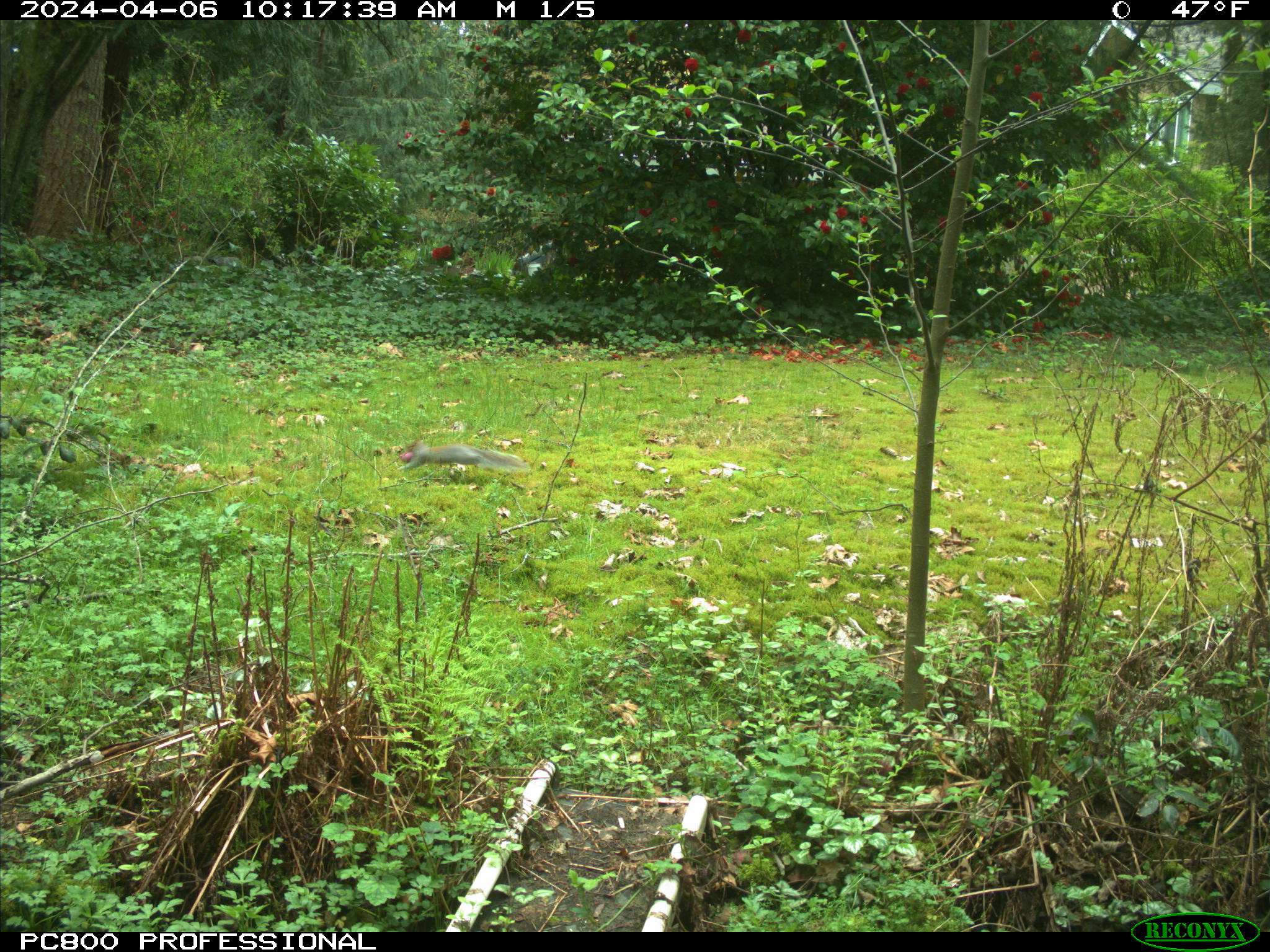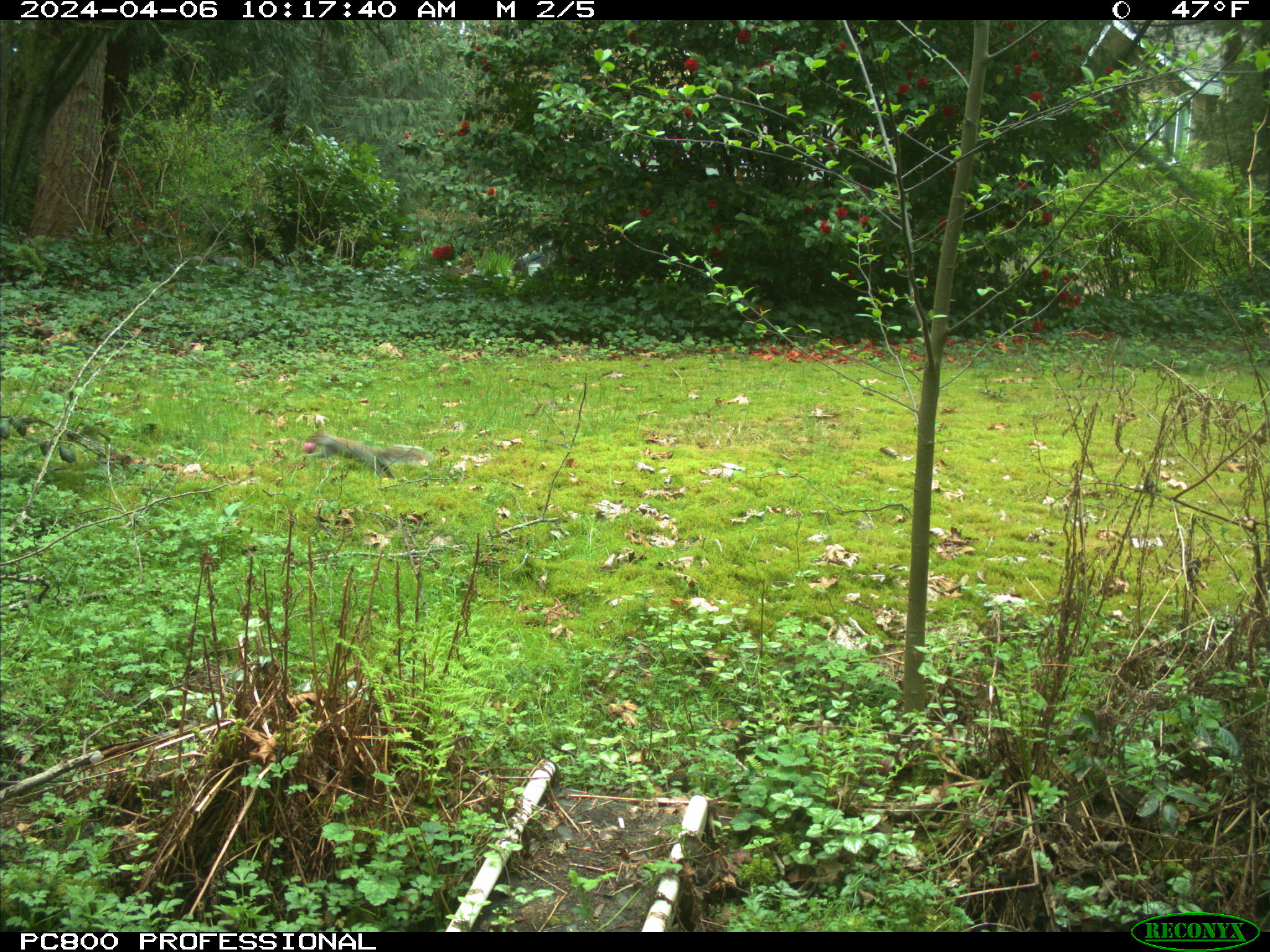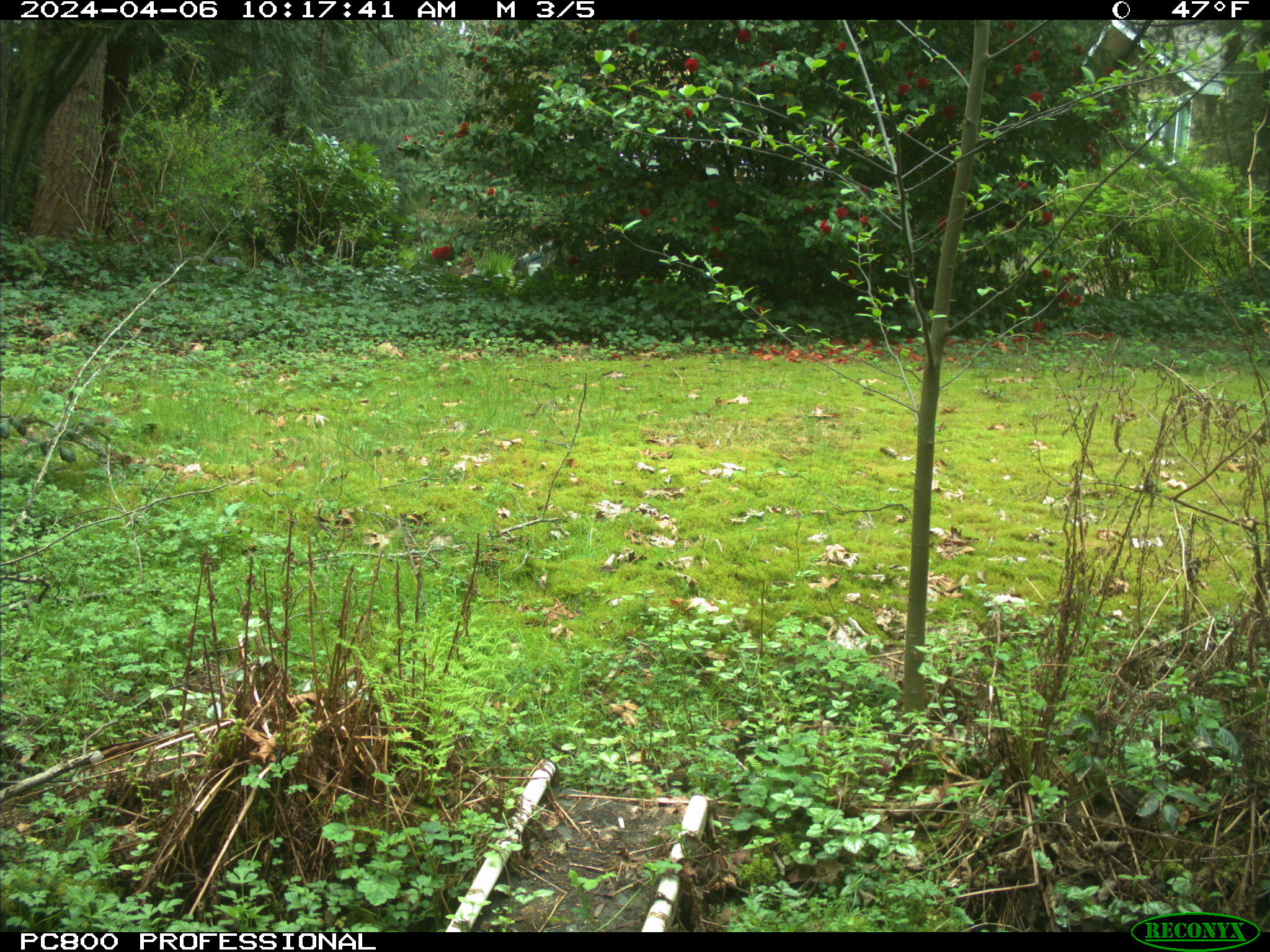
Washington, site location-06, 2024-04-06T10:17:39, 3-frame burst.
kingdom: Animalia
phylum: Chordata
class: Mammalia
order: Rodentia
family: Sciuridae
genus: Sciurus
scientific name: Sciurus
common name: squirrel